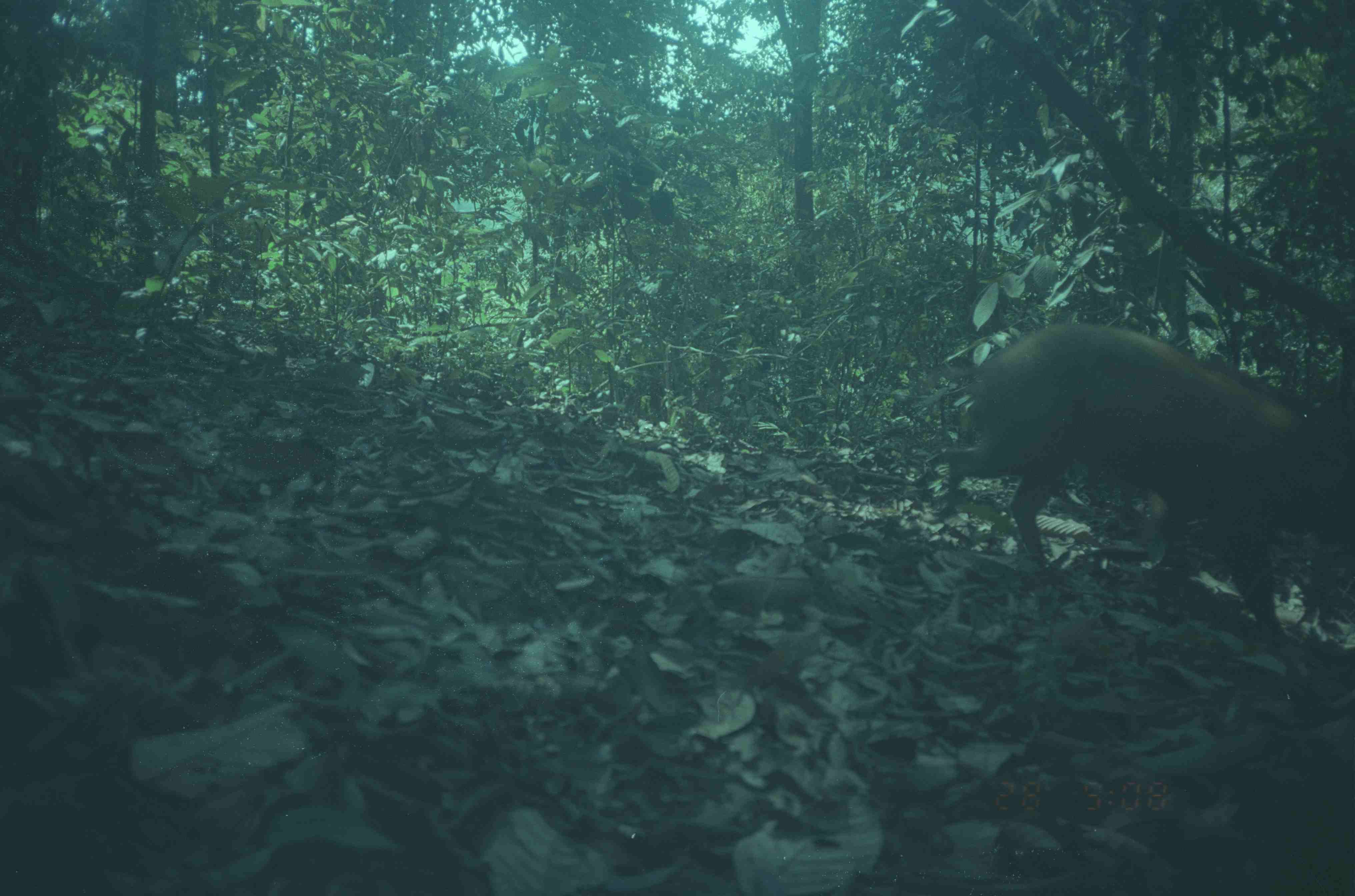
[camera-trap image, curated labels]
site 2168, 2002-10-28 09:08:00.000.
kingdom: Animalia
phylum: Chordata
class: Mammalia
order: Artiodactyla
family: Suidae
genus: Sus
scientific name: Sus scrofa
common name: wild boar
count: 1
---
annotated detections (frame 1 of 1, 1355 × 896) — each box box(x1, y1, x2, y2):
sus scrofa: box(945, 324, 1354, 642)